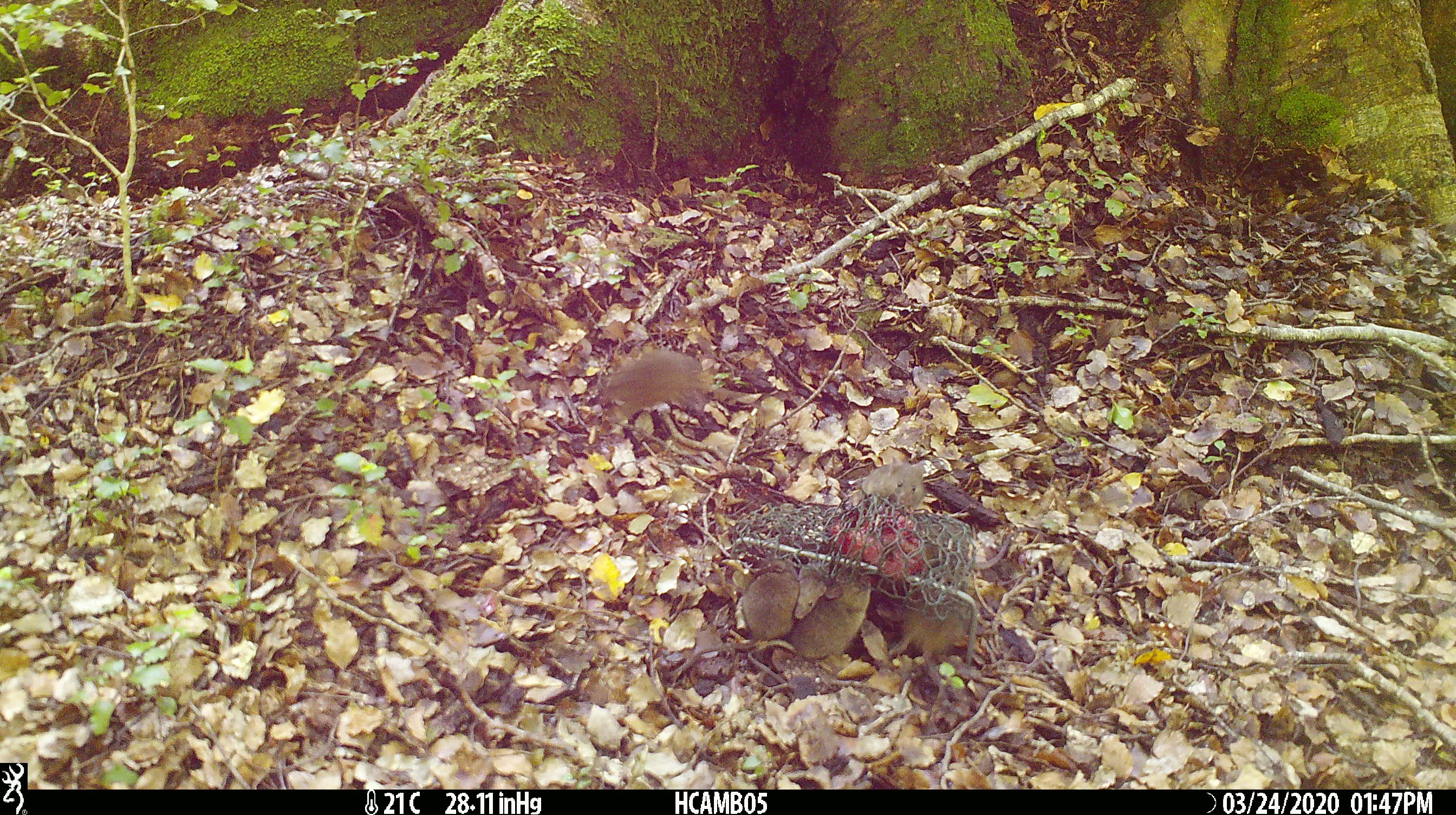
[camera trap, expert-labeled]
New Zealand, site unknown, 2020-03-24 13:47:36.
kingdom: Animalia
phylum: Chordata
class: Mammalia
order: Rodentia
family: Muridae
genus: Mus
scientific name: Mus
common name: mouse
Mouse (Mus).